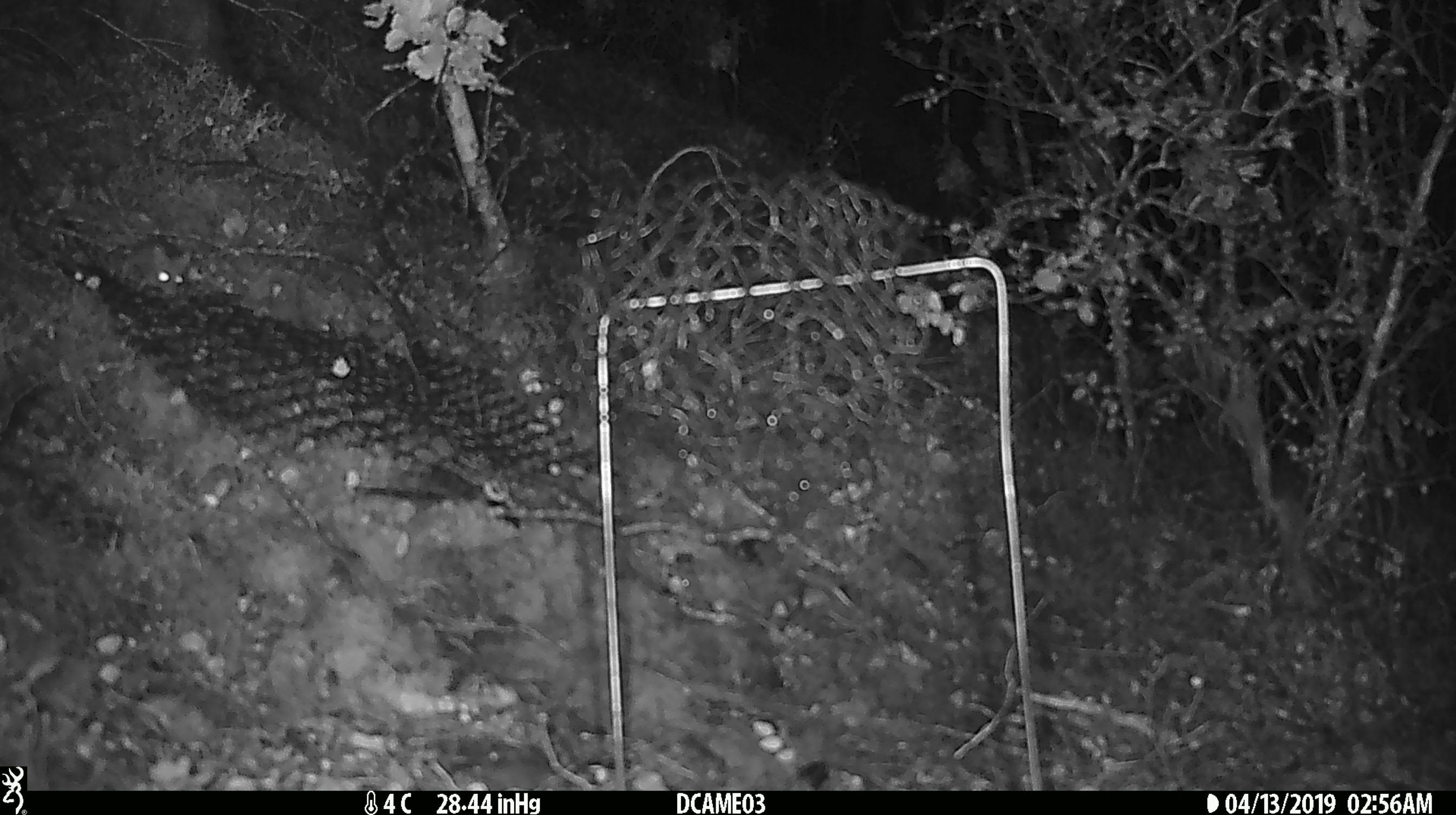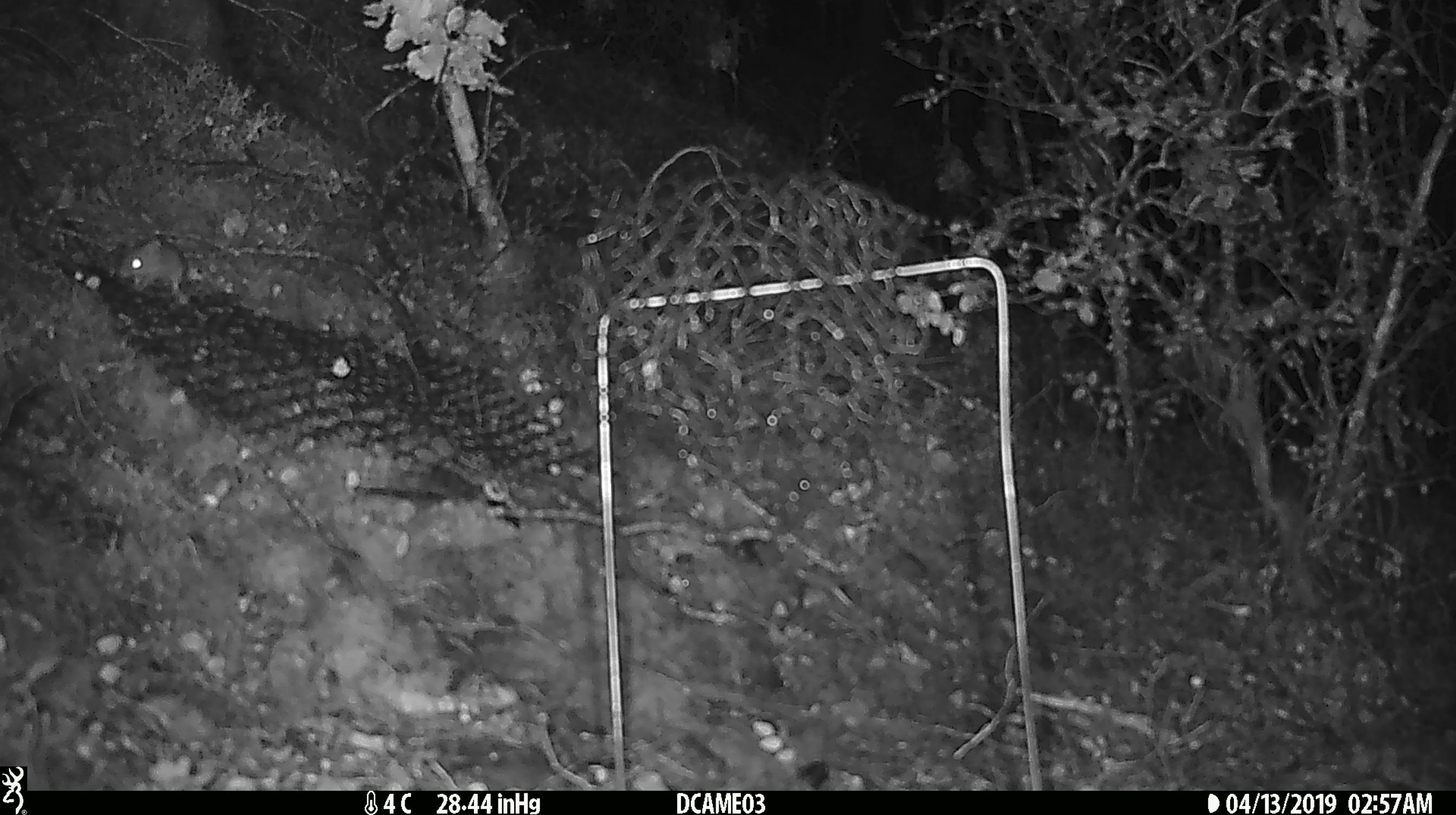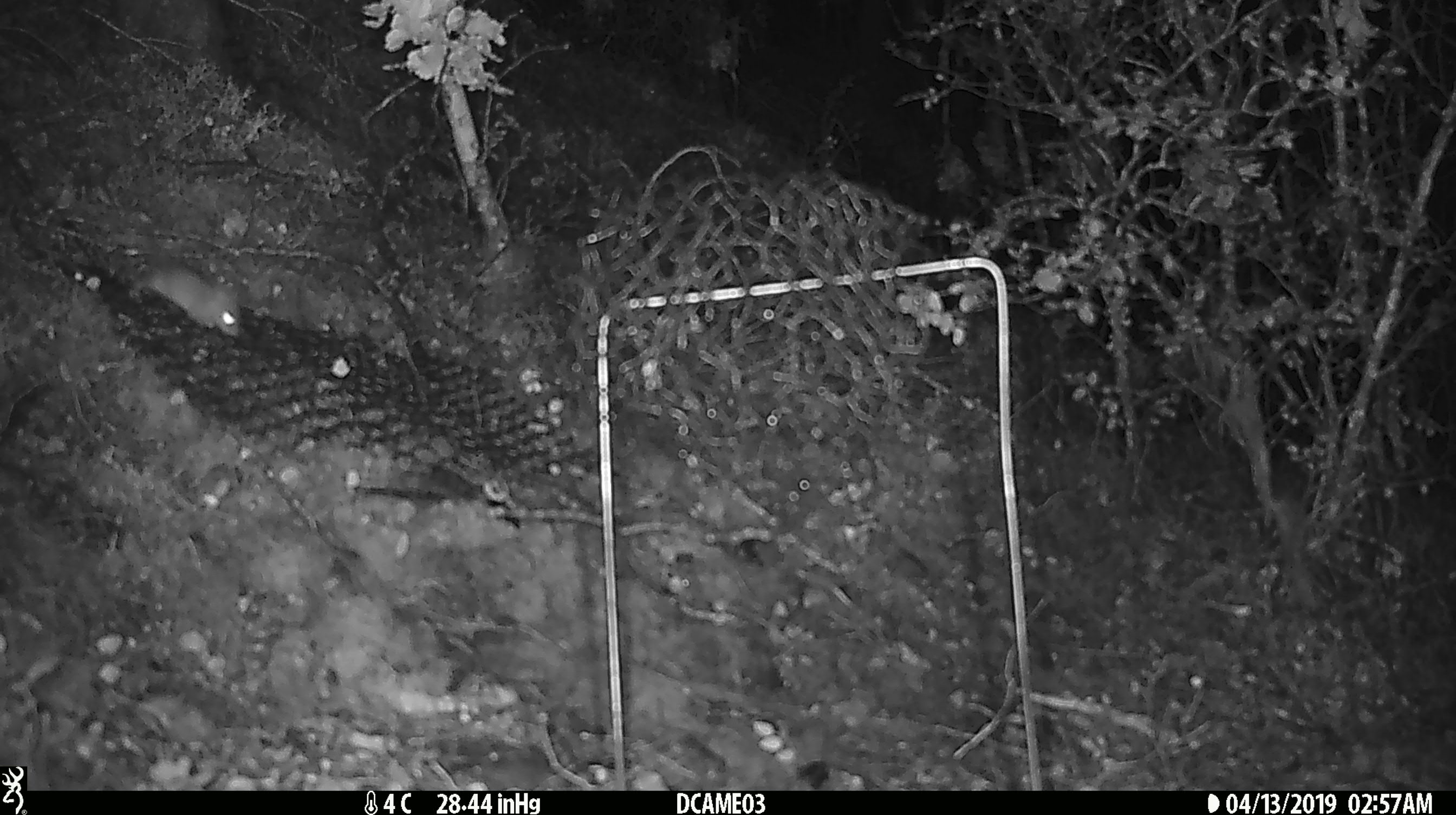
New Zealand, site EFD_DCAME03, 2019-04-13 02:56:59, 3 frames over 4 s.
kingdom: Animalia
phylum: Chordata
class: Mammalia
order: Rodentia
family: Muridae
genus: Mus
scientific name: Mus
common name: mouse